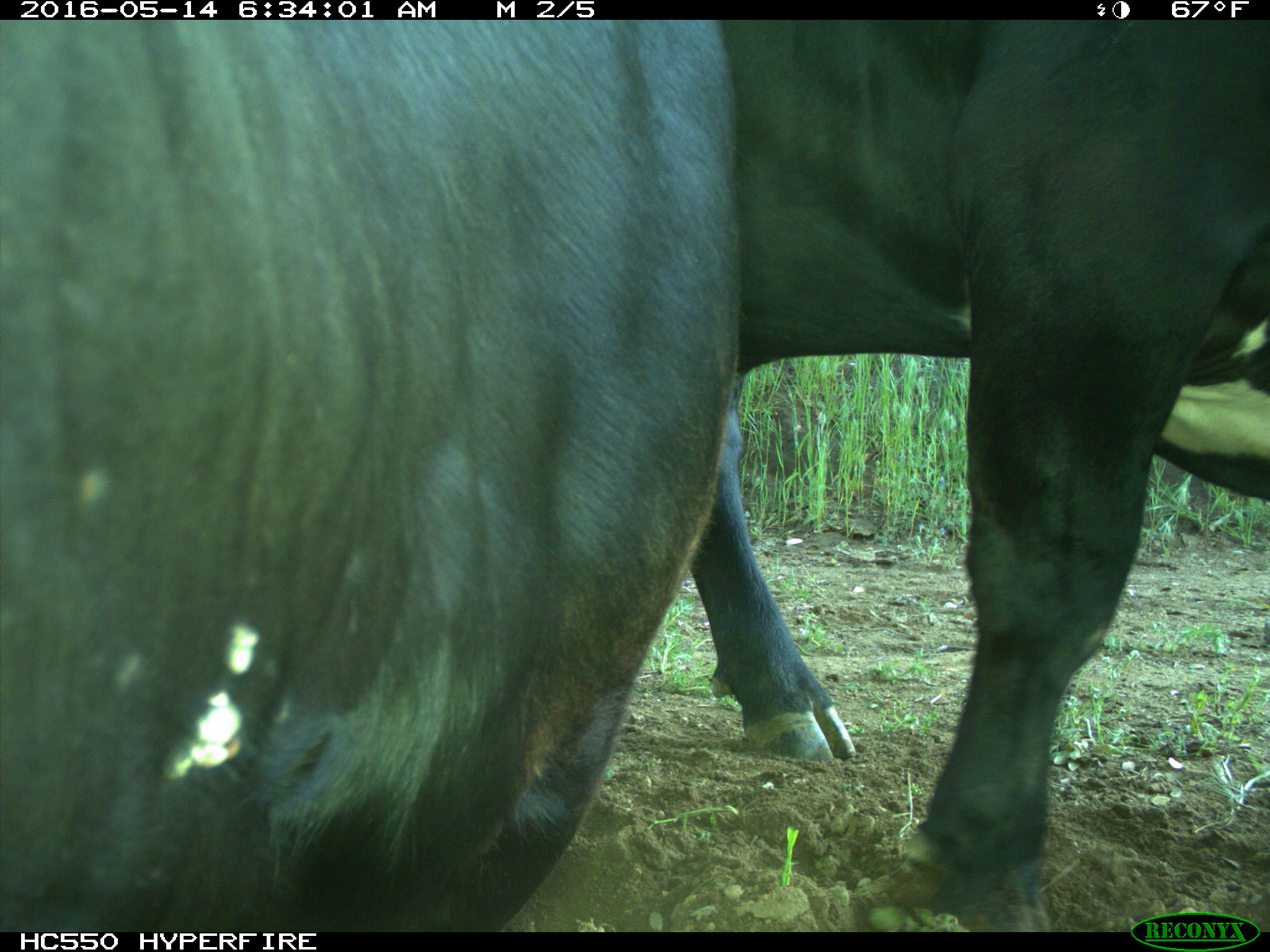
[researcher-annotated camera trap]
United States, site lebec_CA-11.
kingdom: Animalia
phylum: Chordata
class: Mammalia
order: Artiodactyla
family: Bovidae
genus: Bos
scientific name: Bos taurus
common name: domestic cow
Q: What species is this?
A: Bos taurus (domestic cow).